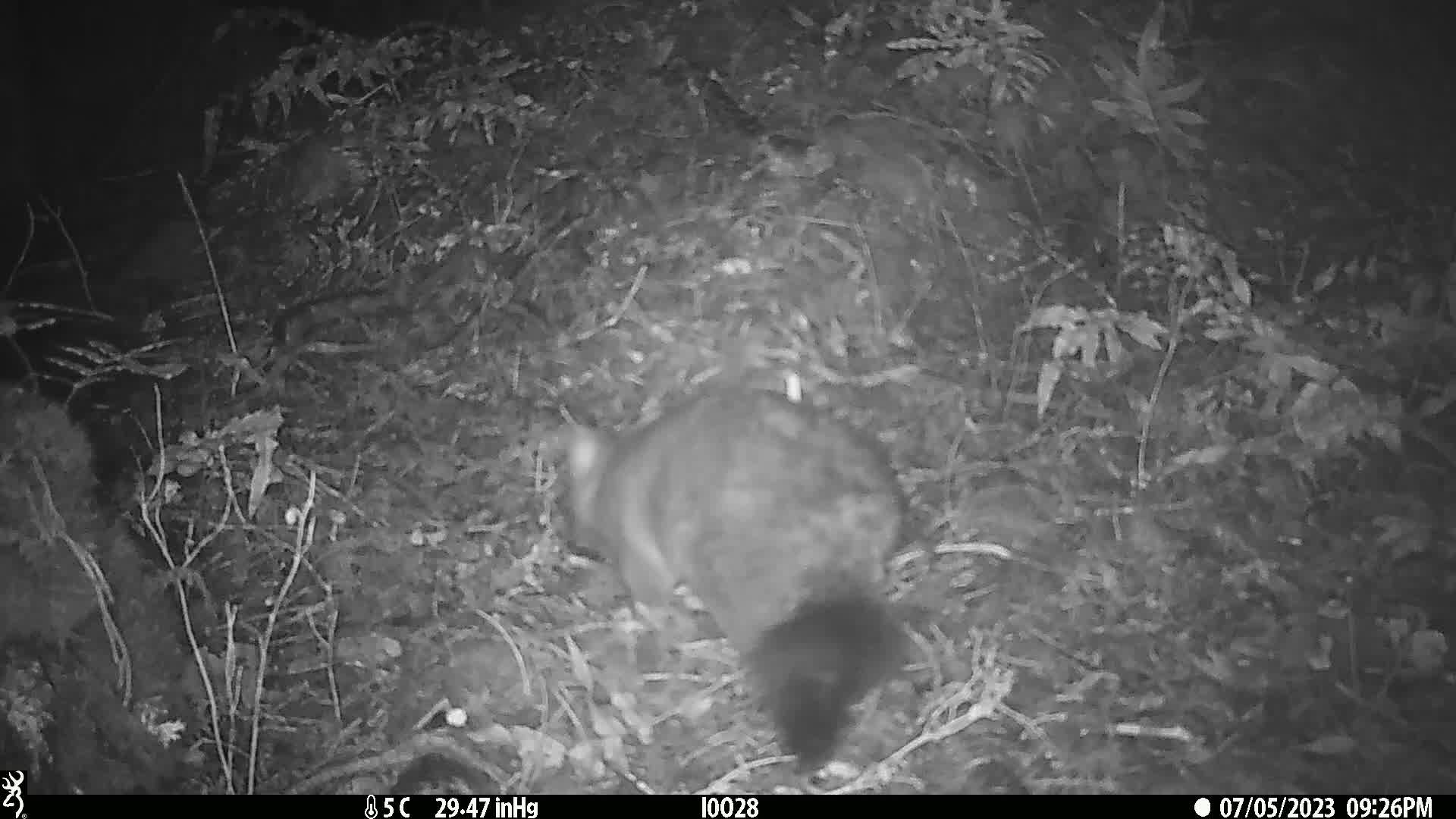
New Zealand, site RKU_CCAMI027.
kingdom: Animalia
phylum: Chordata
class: Mammalia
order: Diprotodontia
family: Phalangeridae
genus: Trichosurus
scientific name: Trichosurus vulpecula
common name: common brushtail possum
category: possum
Possum (common brushtail possum) (Trichosurus vulpecula).